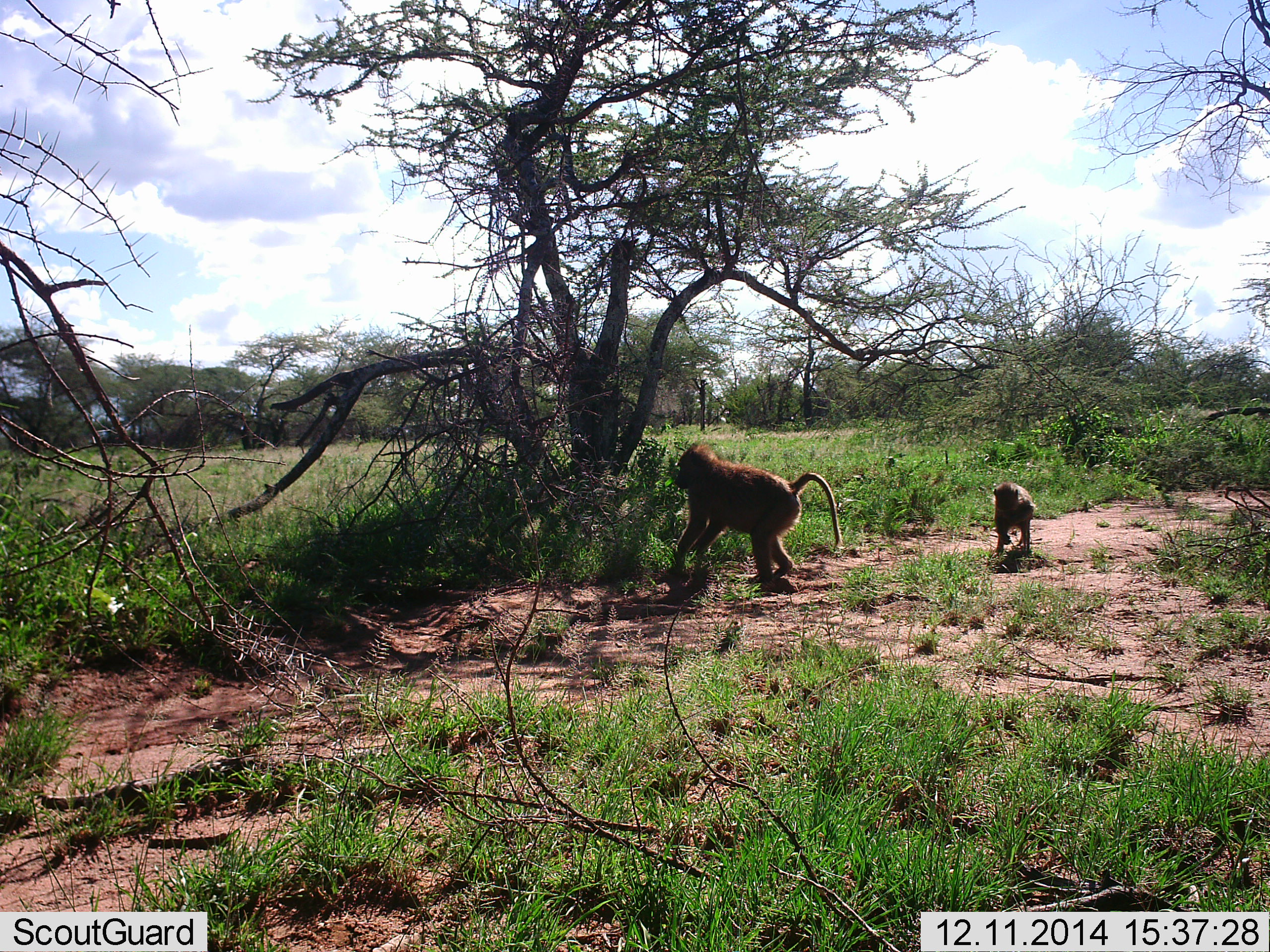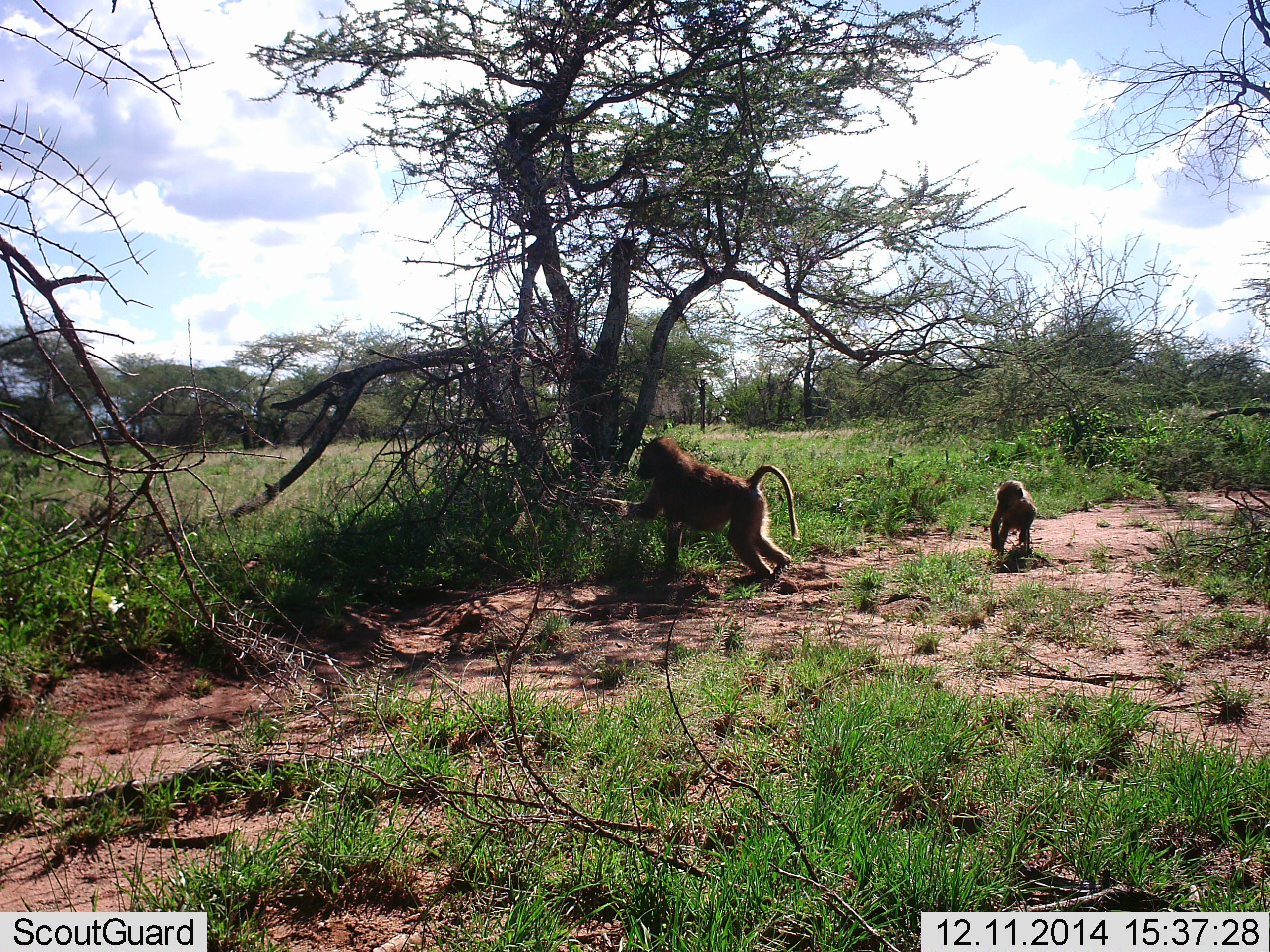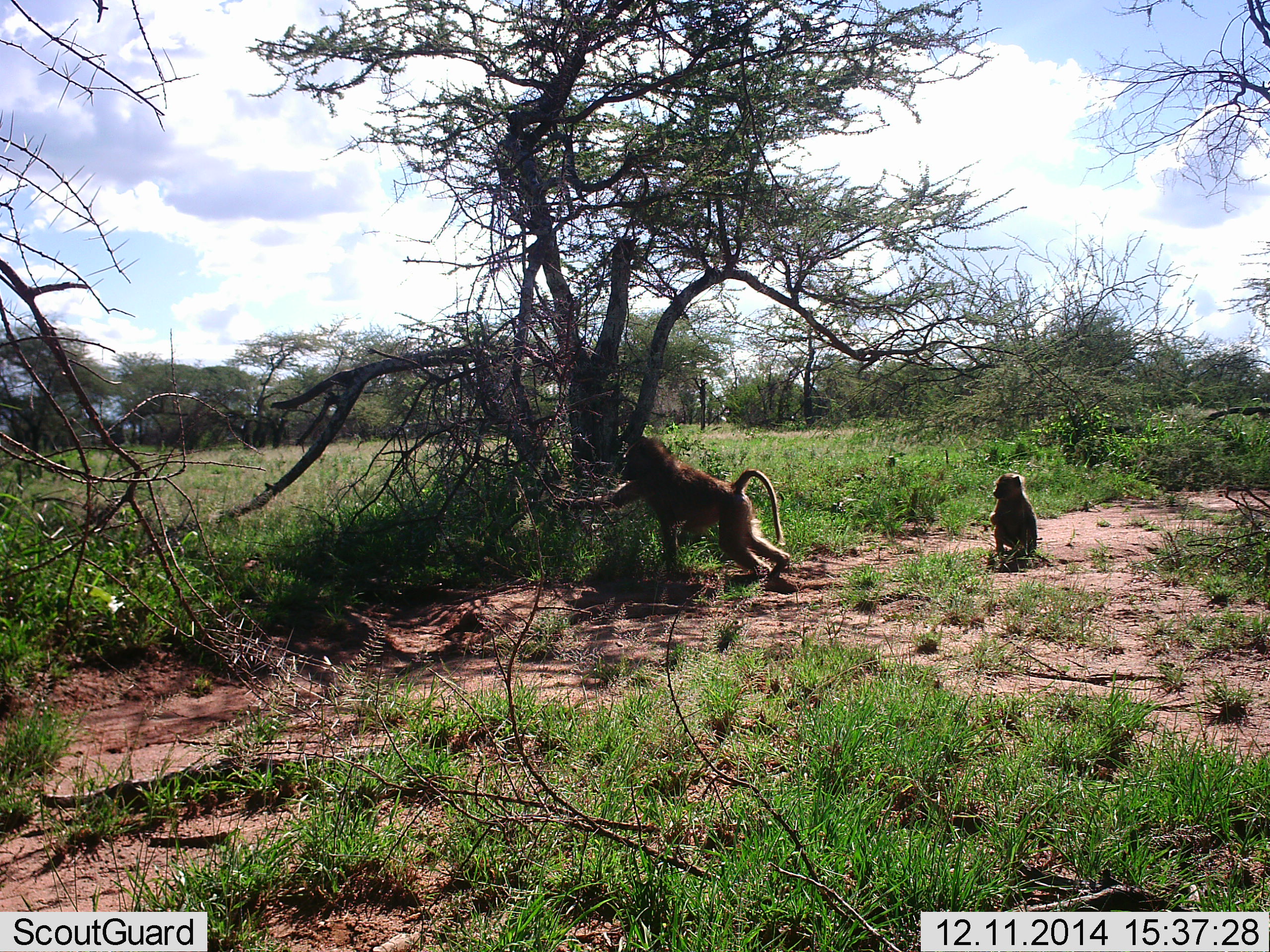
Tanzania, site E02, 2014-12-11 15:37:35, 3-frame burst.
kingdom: Animalia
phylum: Chordata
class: Mammalia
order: Primates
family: Cercopithecidae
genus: Papio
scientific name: Papio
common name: baboon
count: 2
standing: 40%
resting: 10%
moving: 60%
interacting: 0%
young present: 90%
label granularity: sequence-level